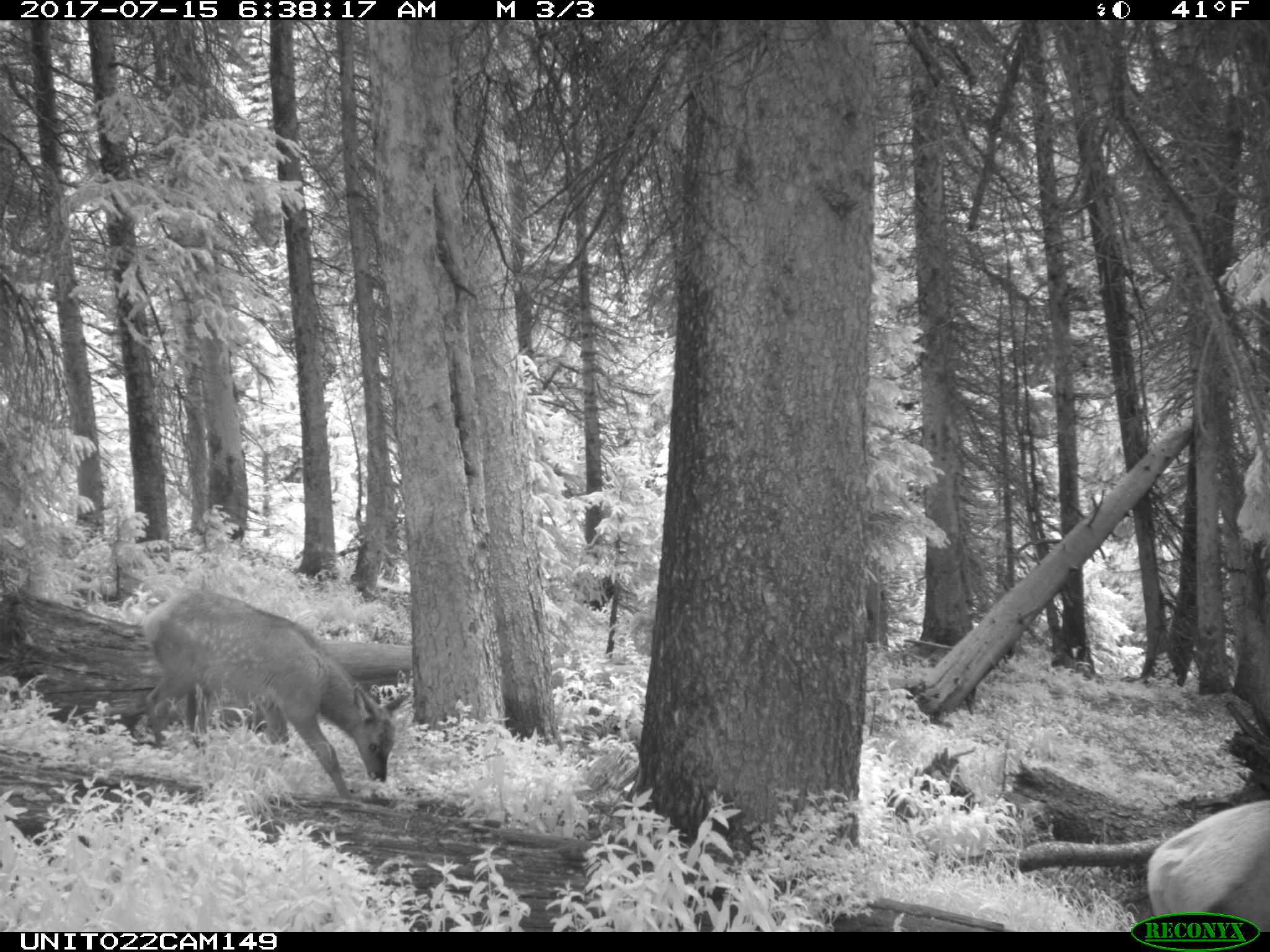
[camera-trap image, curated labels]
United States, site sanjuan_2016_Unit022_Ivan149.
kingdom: Animalia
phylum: Chordata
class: Mammalia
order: Artiodactyla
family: Cervidae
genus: Cervus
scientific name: Cervus elaphus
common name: red deer